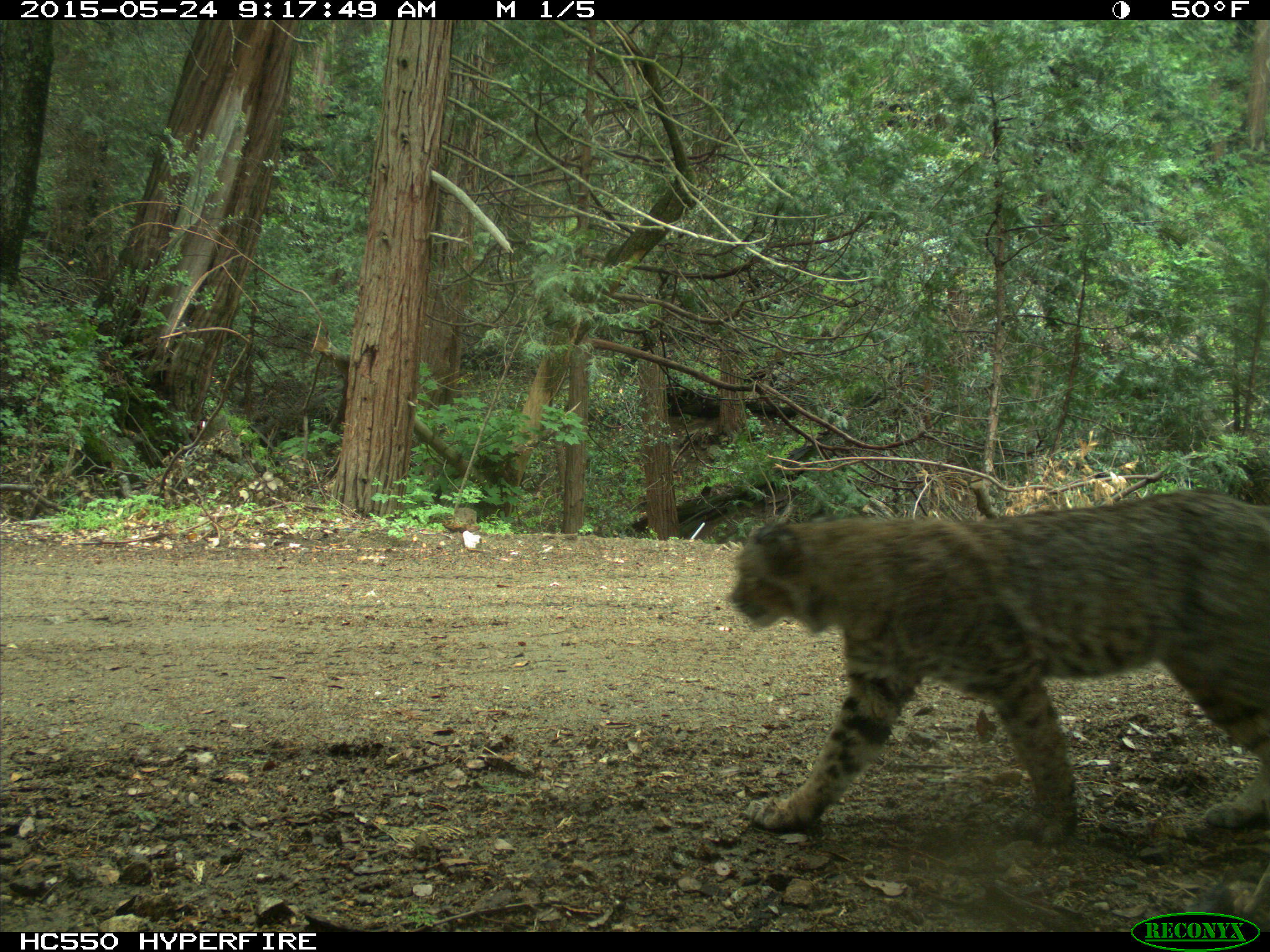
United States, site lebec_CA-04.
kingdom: Animalia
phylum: Chordata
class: Mammalia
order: Carnivora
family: Felidae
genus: Lynx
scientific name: Lynx rufus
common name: bobcat